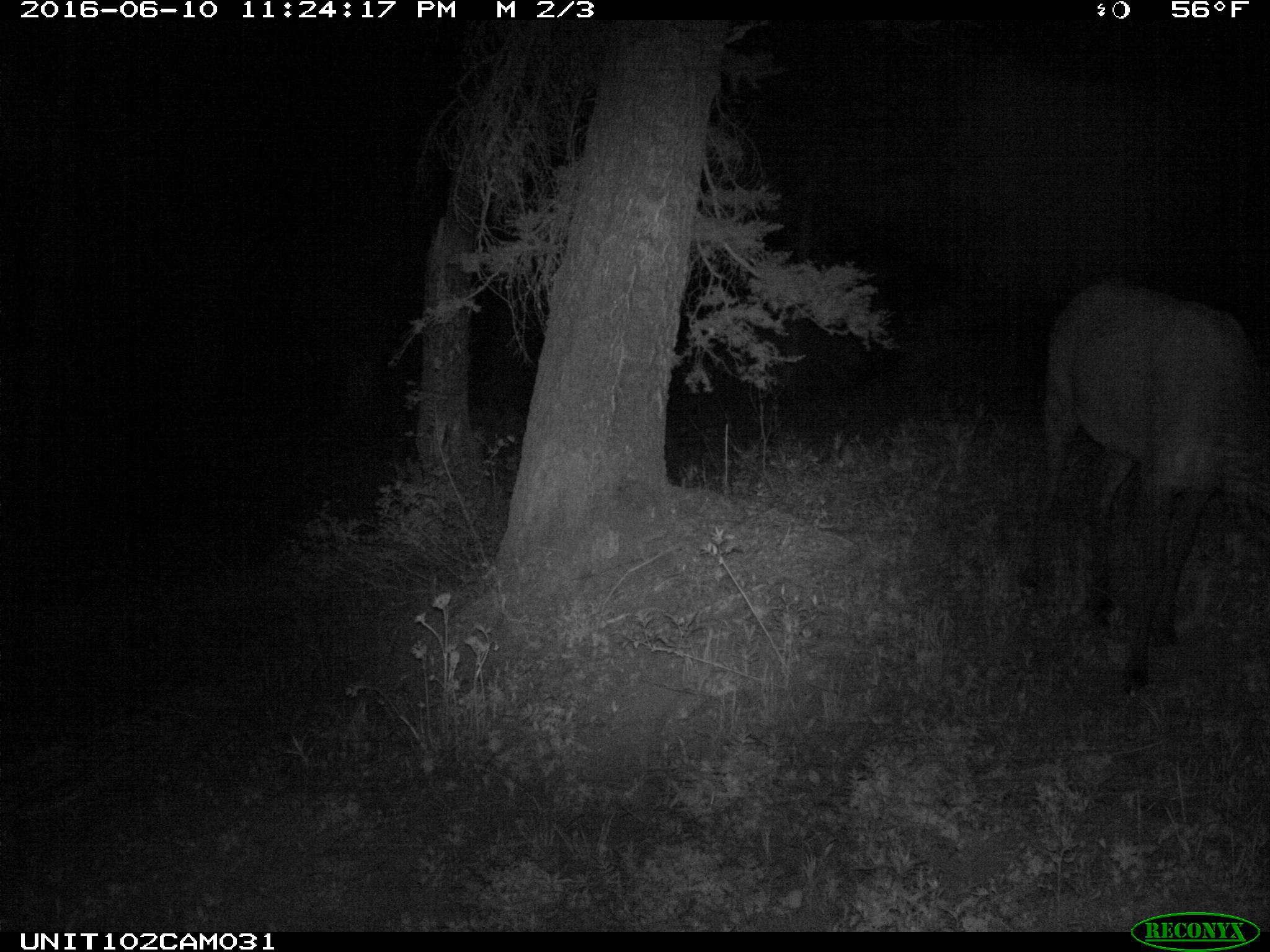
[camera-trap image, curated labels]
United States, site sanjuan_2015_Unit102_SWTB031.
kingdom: Animalia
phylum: Chordata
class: Mammalia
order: Artiodactyla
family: Cervidae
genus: Cervus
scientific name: Cervus elaphus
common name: red deer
Cervus elaphus (red deer).